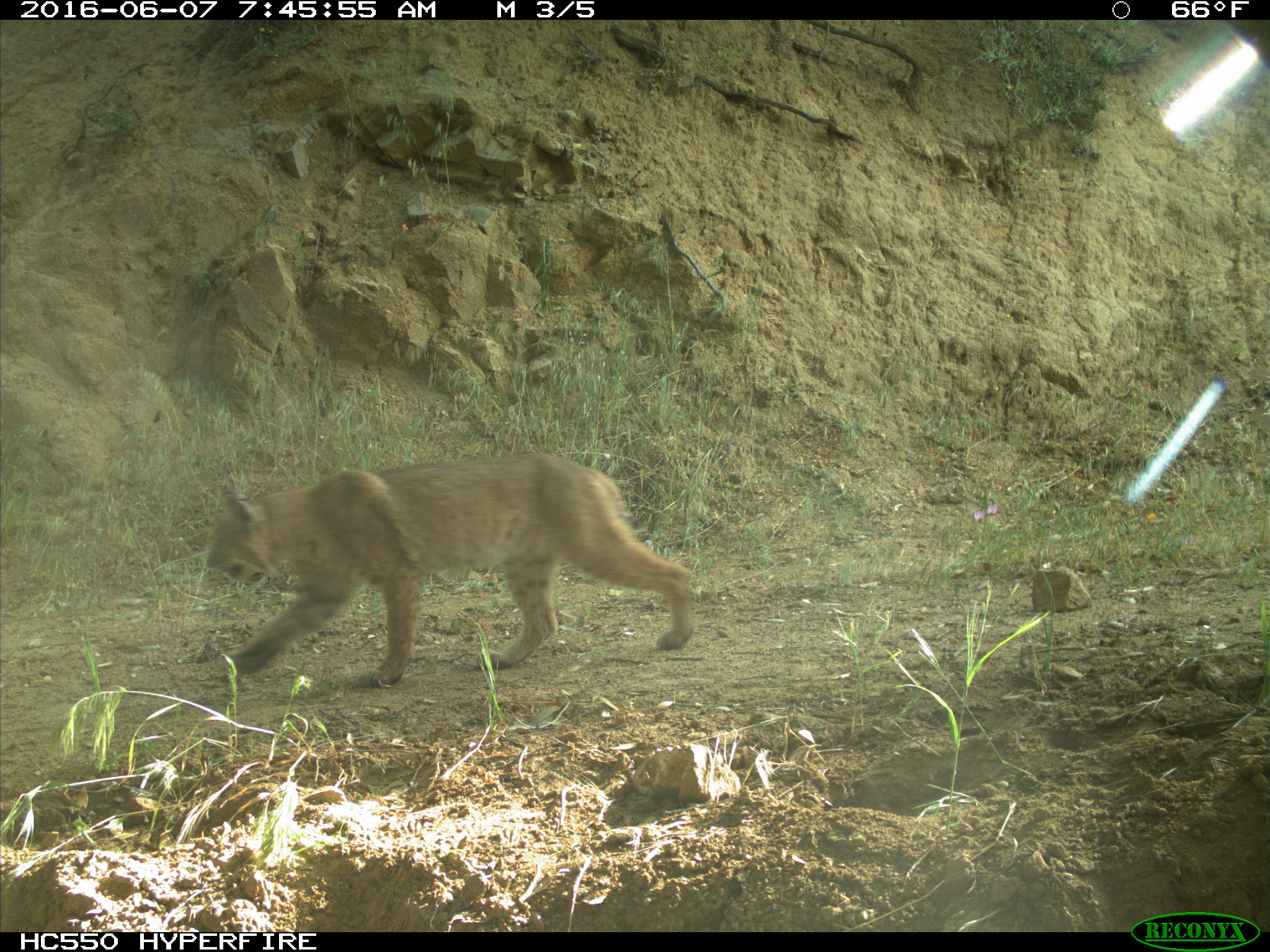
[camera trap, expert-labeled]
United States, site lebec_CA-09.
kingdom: Animalia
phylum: Chordata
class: Mammalia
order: Carnivora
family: Felidae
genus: Lynx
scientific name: Lynx rufus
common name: bobcat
Lynx rufus (bobcat).